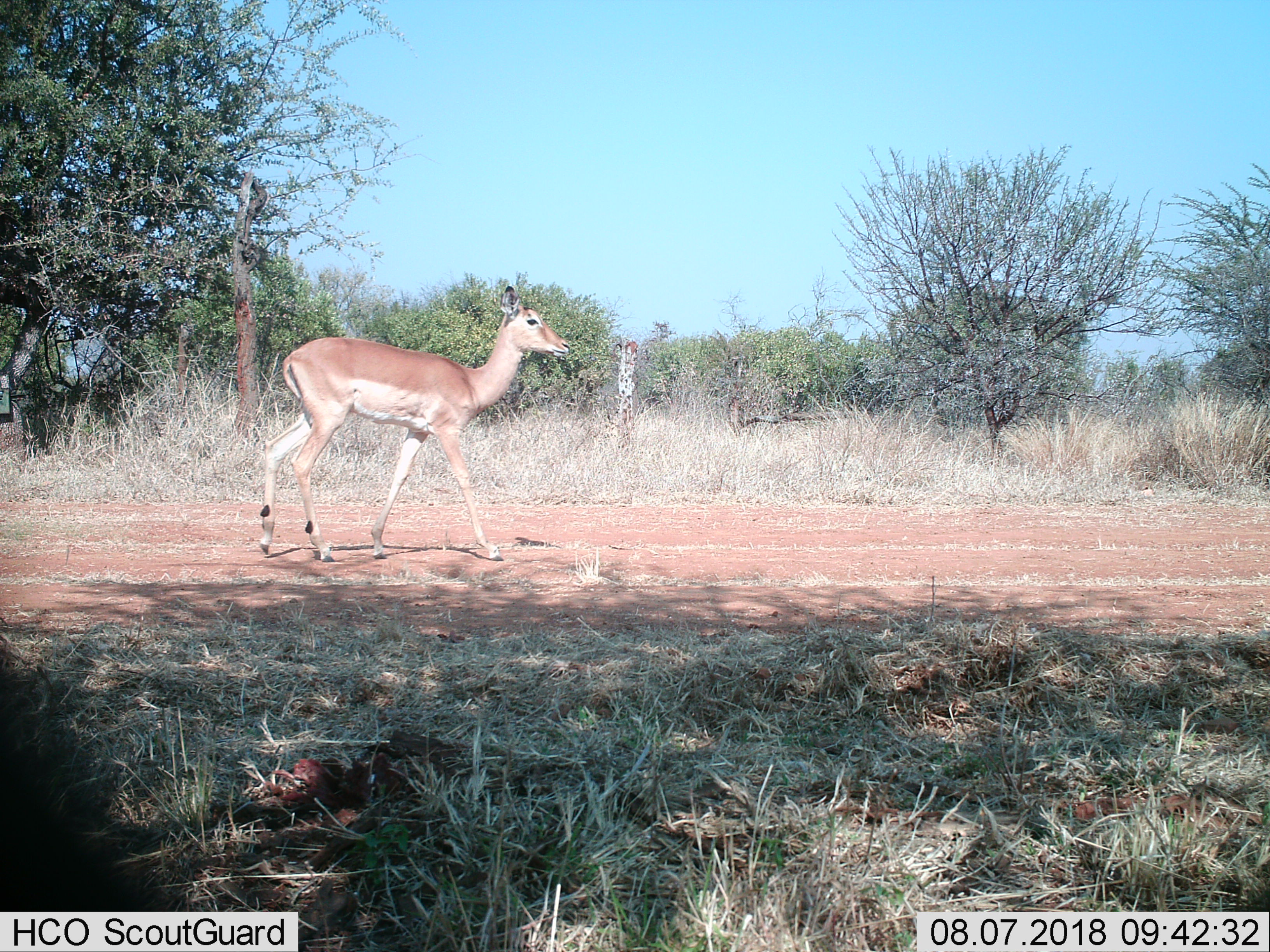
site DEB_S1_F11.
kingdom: Animalia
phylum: Chordata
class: Mammalia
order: Artiodactyla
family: Bovidae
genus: Aepyceros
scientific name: Aepyceros melampus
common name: impala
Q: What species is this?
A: Impala (Aepyceros melampus).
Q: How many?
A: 1.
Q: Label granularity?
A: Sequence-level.